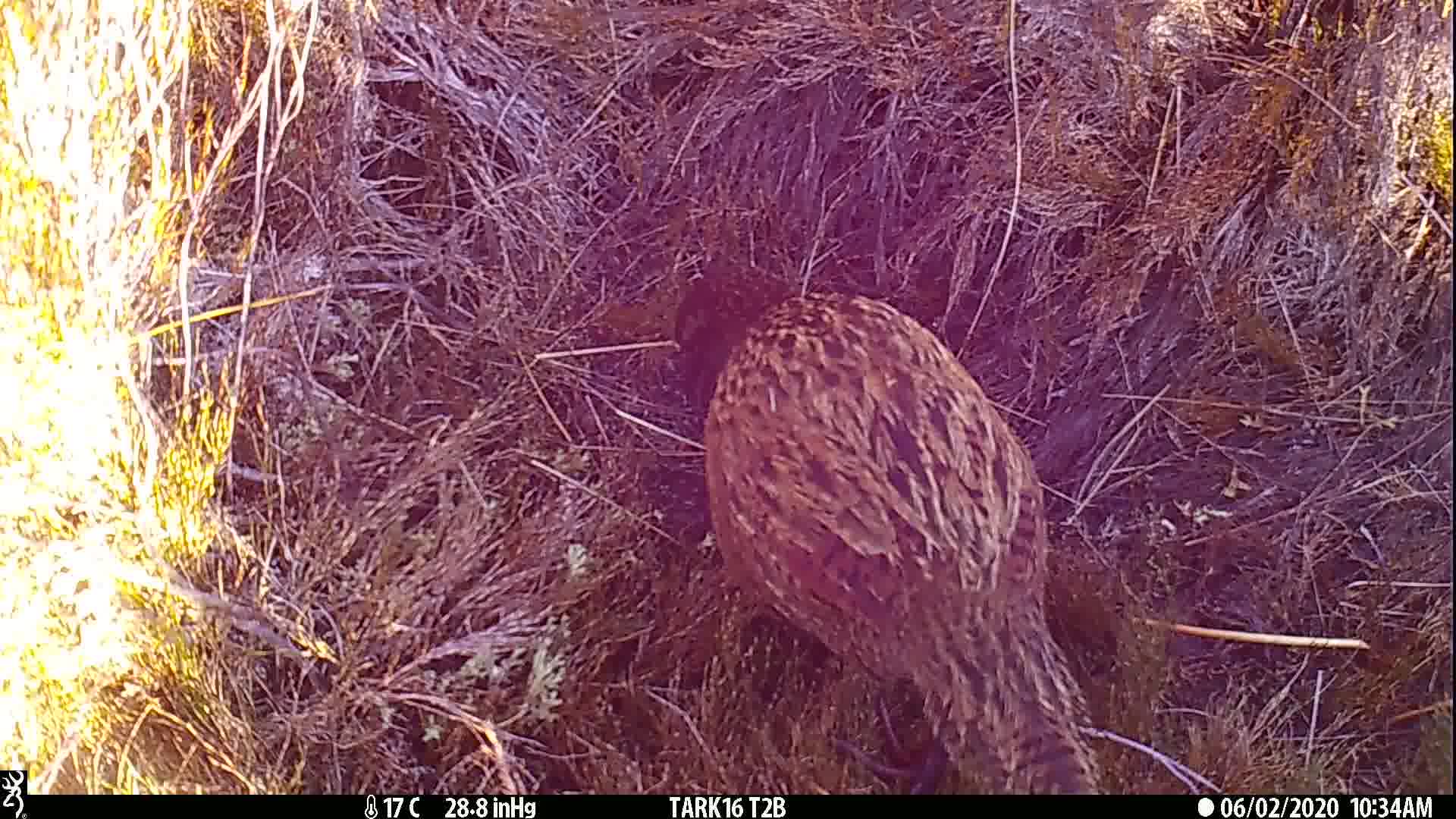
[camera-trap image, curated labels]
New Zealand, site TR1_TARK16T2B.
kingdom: Animalia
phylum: Chordata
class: Aves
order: Gruiformes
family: Rallidae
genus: Gallirallus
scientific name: Gallirallus australis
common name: weka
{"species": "weka (Gallirallus australis)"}